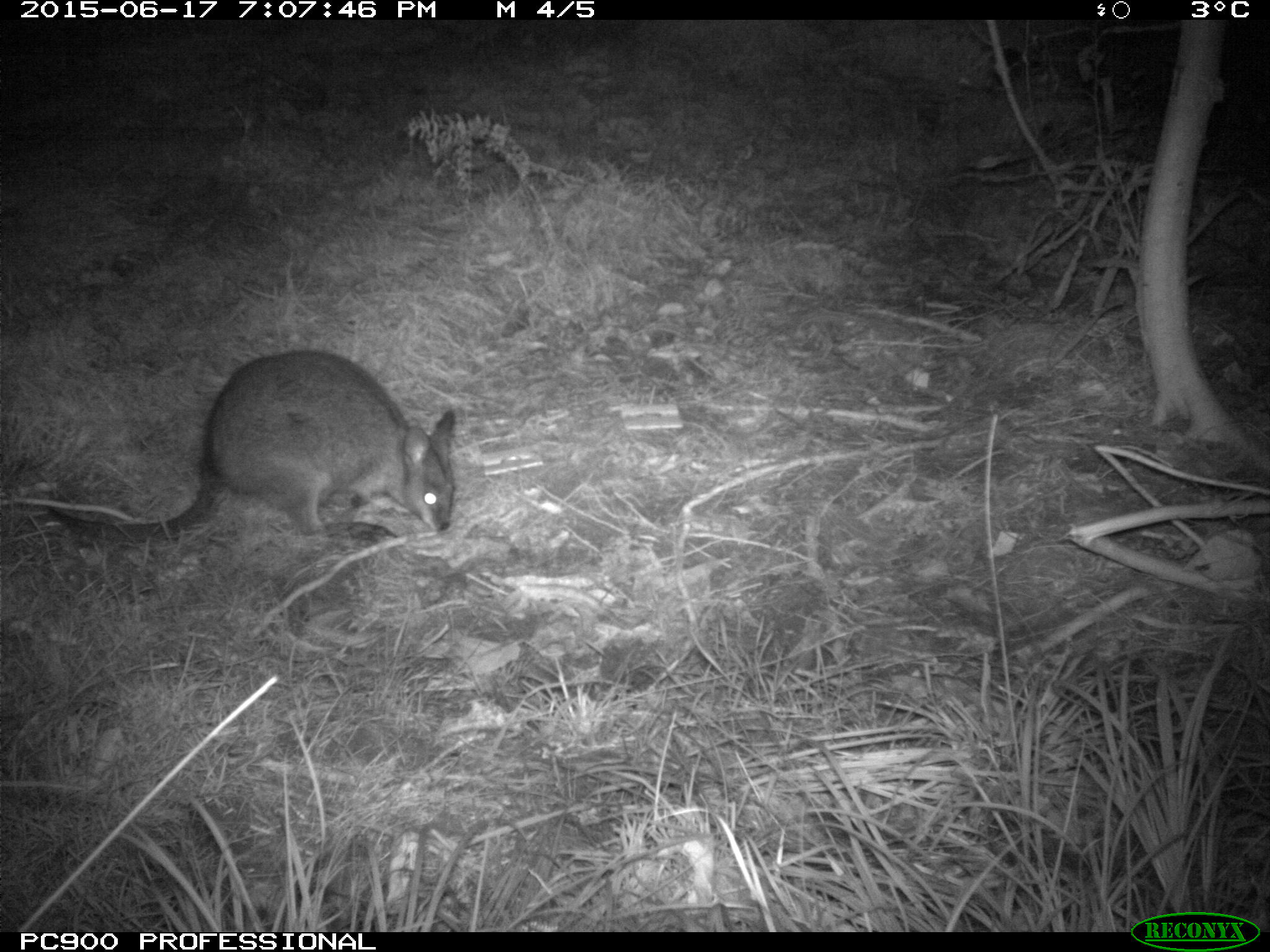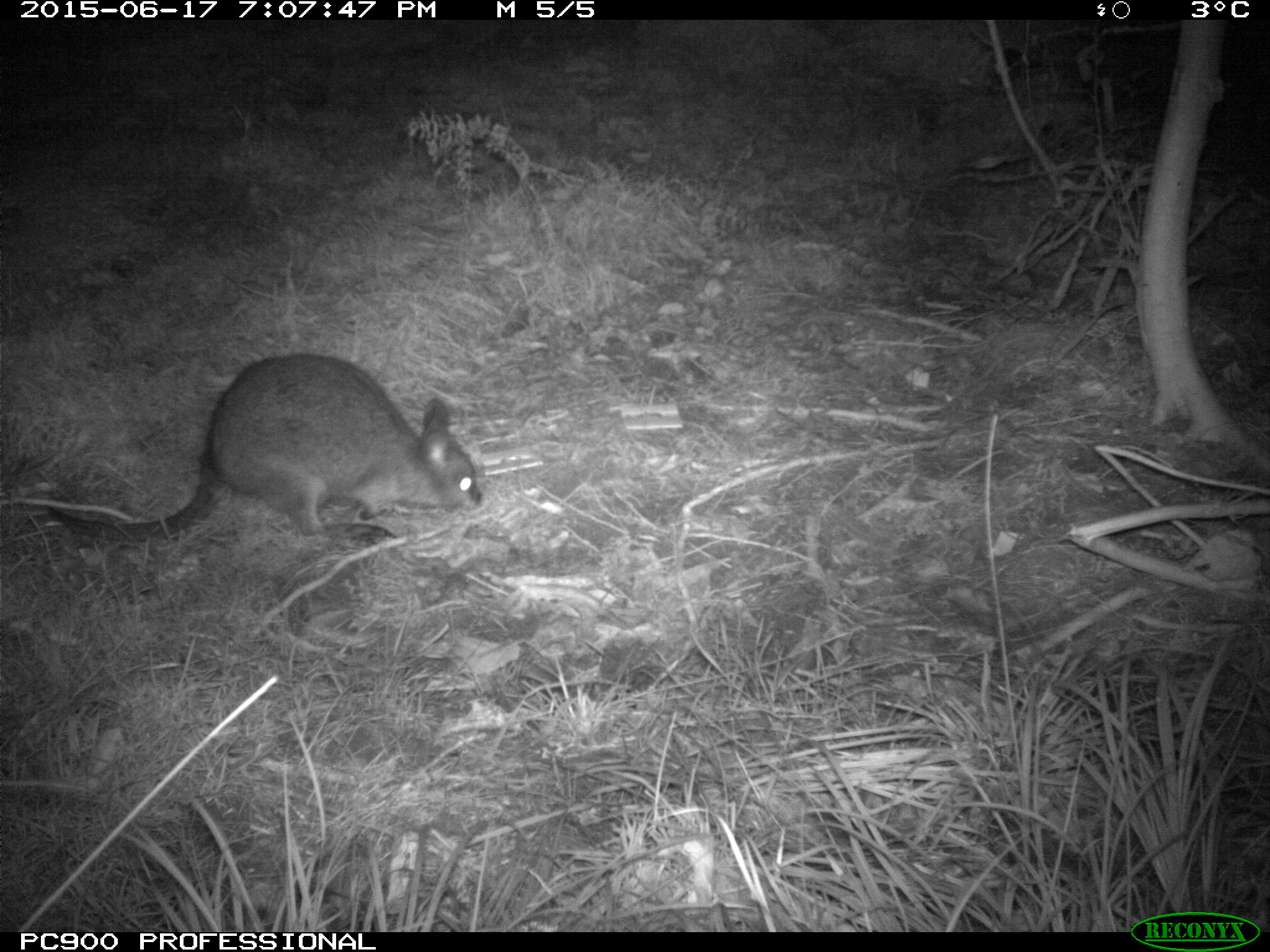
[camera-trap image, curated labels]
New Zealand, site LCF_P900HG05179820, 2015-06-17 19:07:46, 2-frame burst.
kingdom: Animalia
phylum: Chordata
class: Mammalia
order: Diprotodontia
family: Macropodidae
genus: Notamacropus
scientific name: Notamacropus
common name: wallaby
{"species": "wallaby (Notamacropus)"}